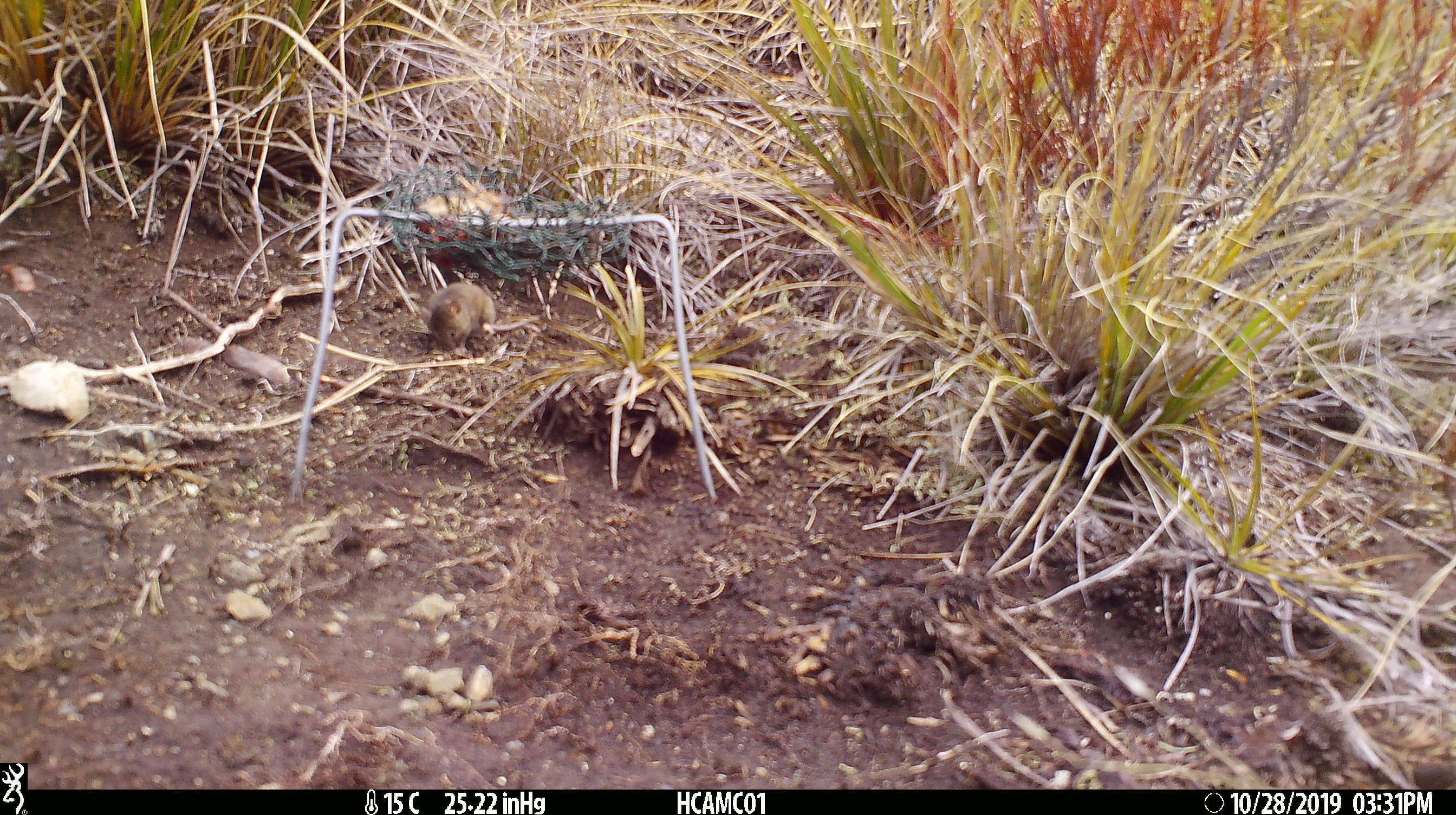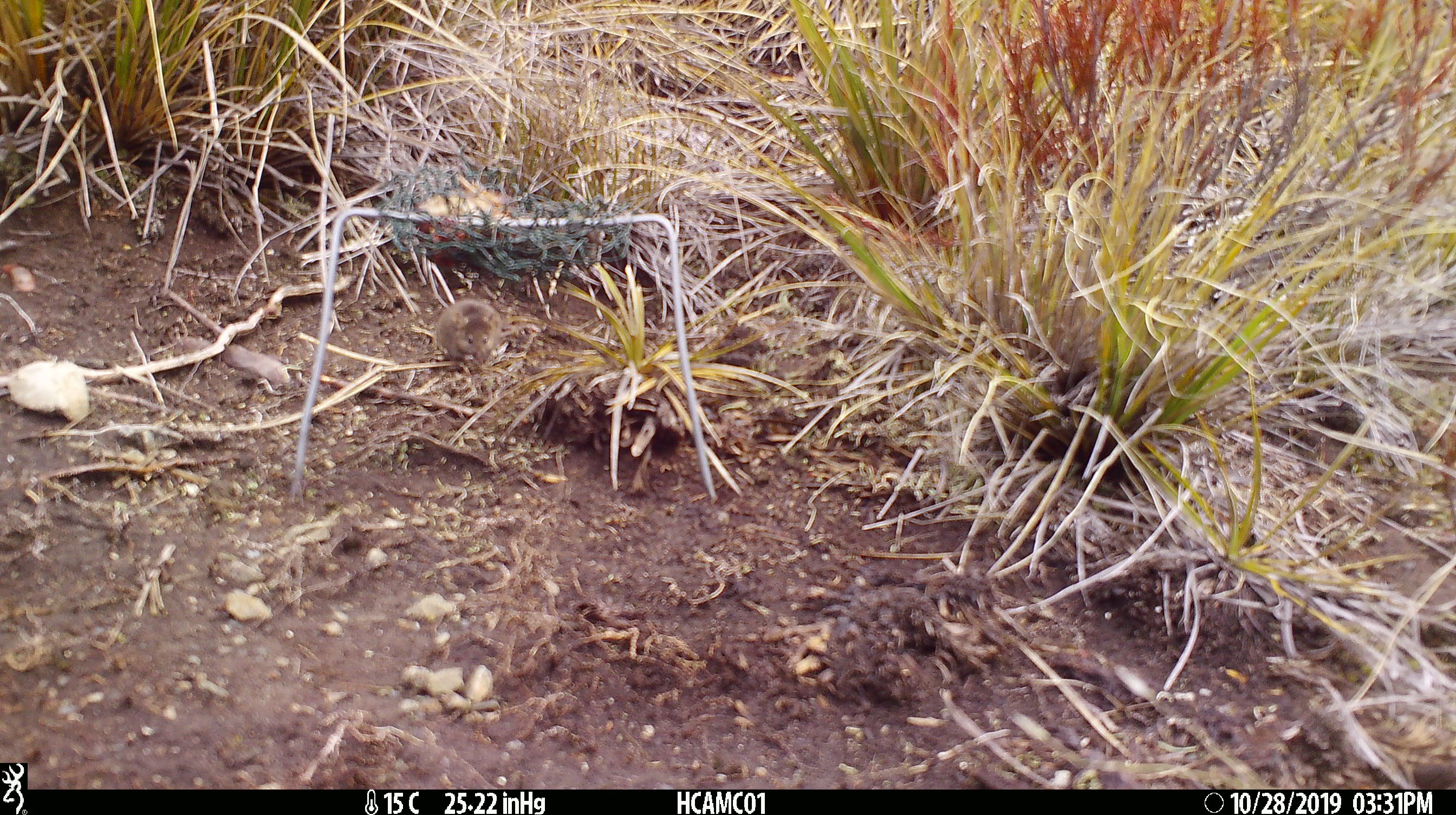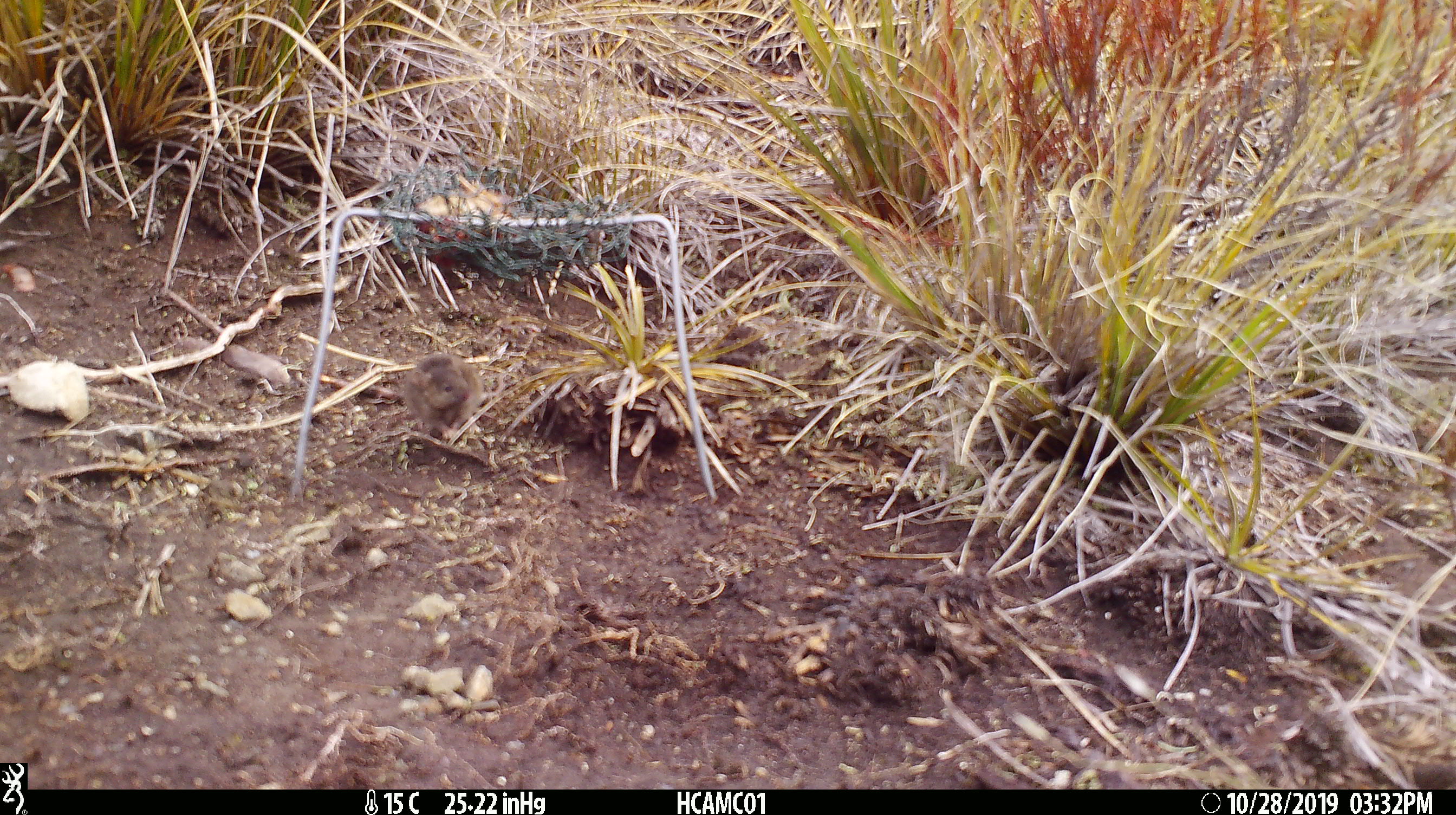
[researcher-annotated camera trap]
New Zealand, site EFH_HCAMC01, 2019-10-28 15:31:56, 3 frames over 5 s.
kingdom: Animalia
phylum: Chordata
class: Mammalia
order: Rodentia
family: Muridae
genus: Mus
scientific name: Mus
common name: mouse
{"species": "mouse (Mus)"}